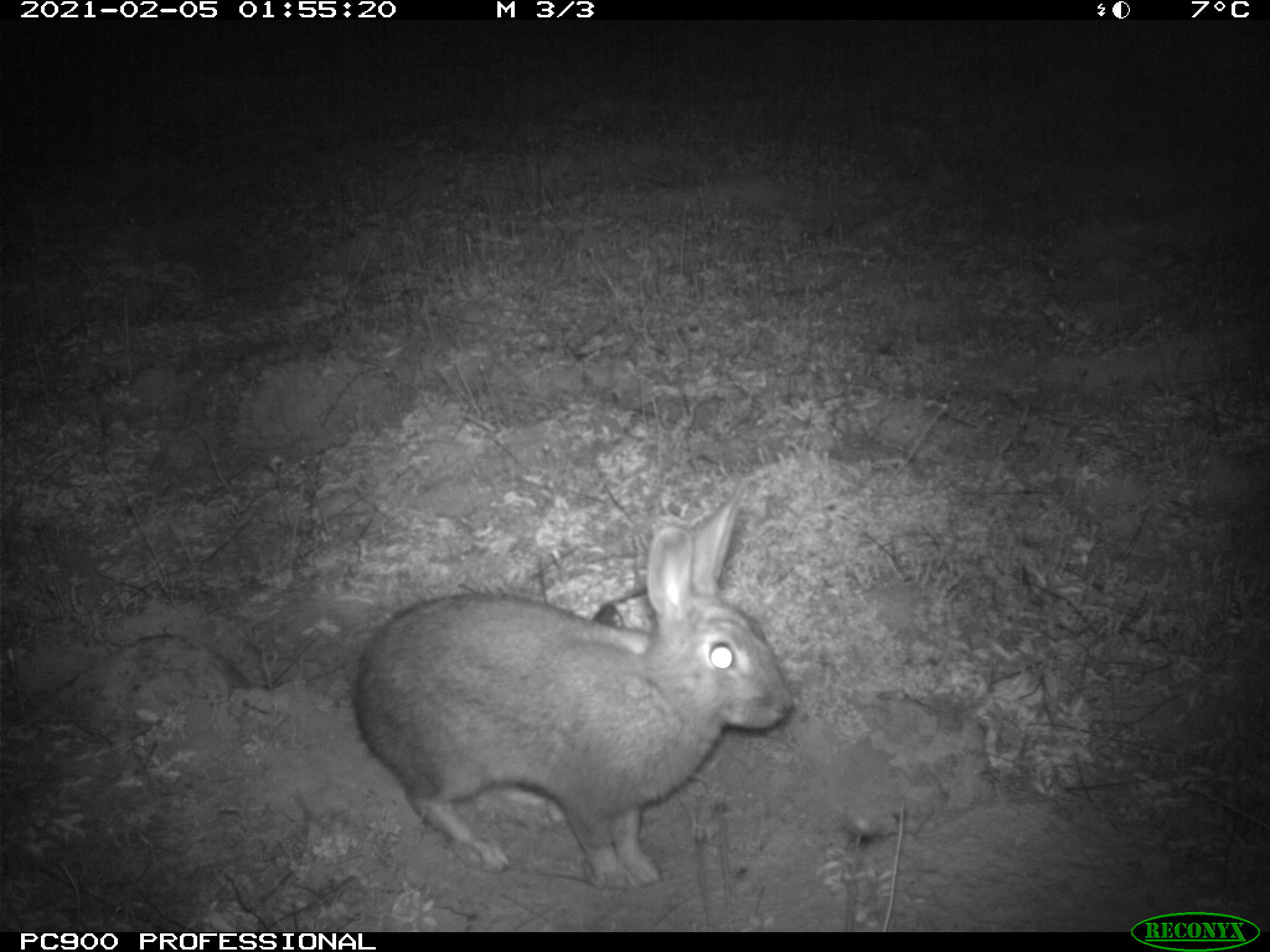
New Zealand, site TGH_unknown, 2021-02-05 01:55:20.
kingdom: Animalia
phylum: Chordata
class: Mammalia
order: Lagomorpha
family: Leporidae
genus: Oryctolagus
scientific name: Oryctolagus cuniculus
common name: european rabbit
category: rabbit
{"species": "rabbit (european rabbit) (Oryctolagus cuniculus)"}